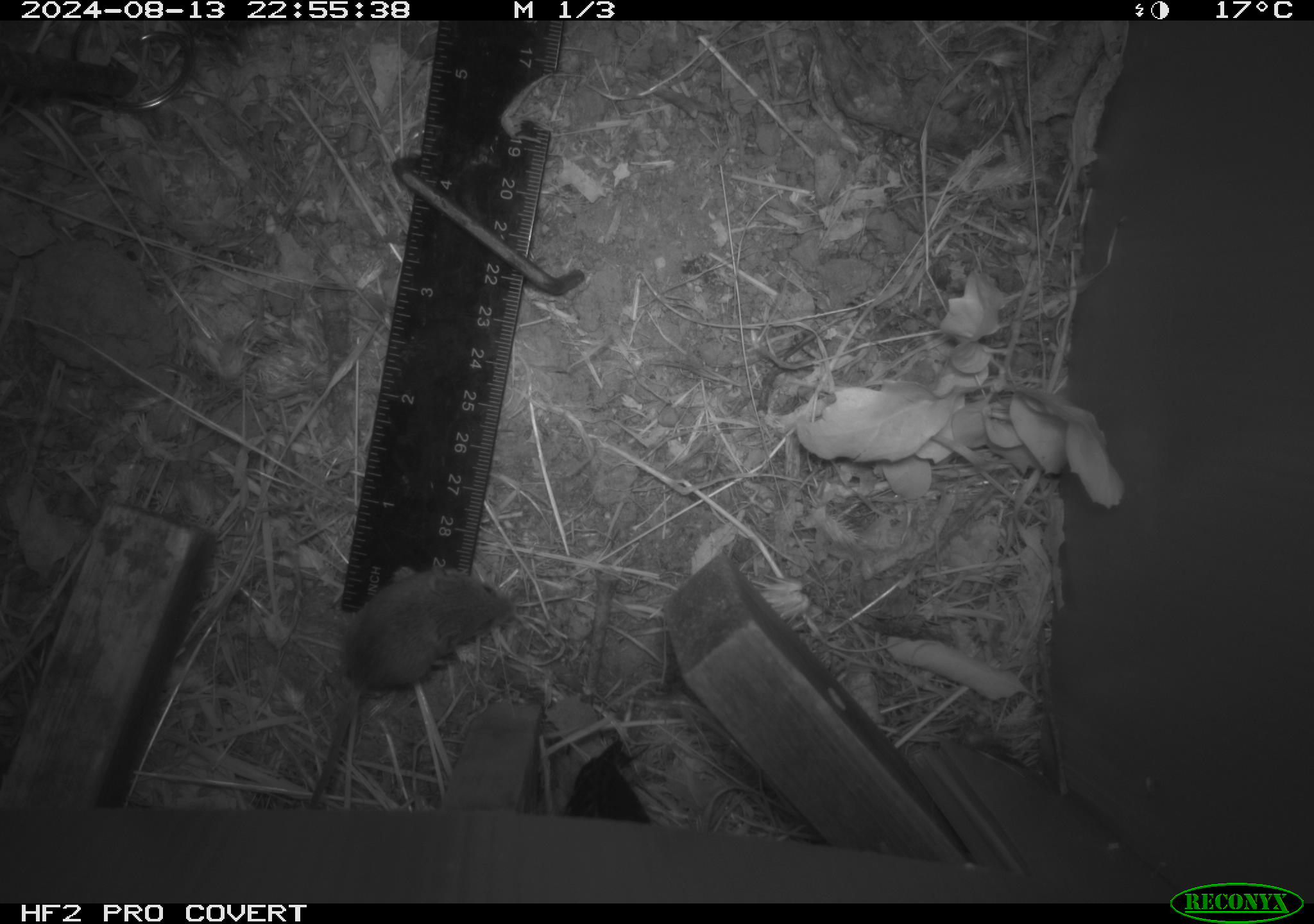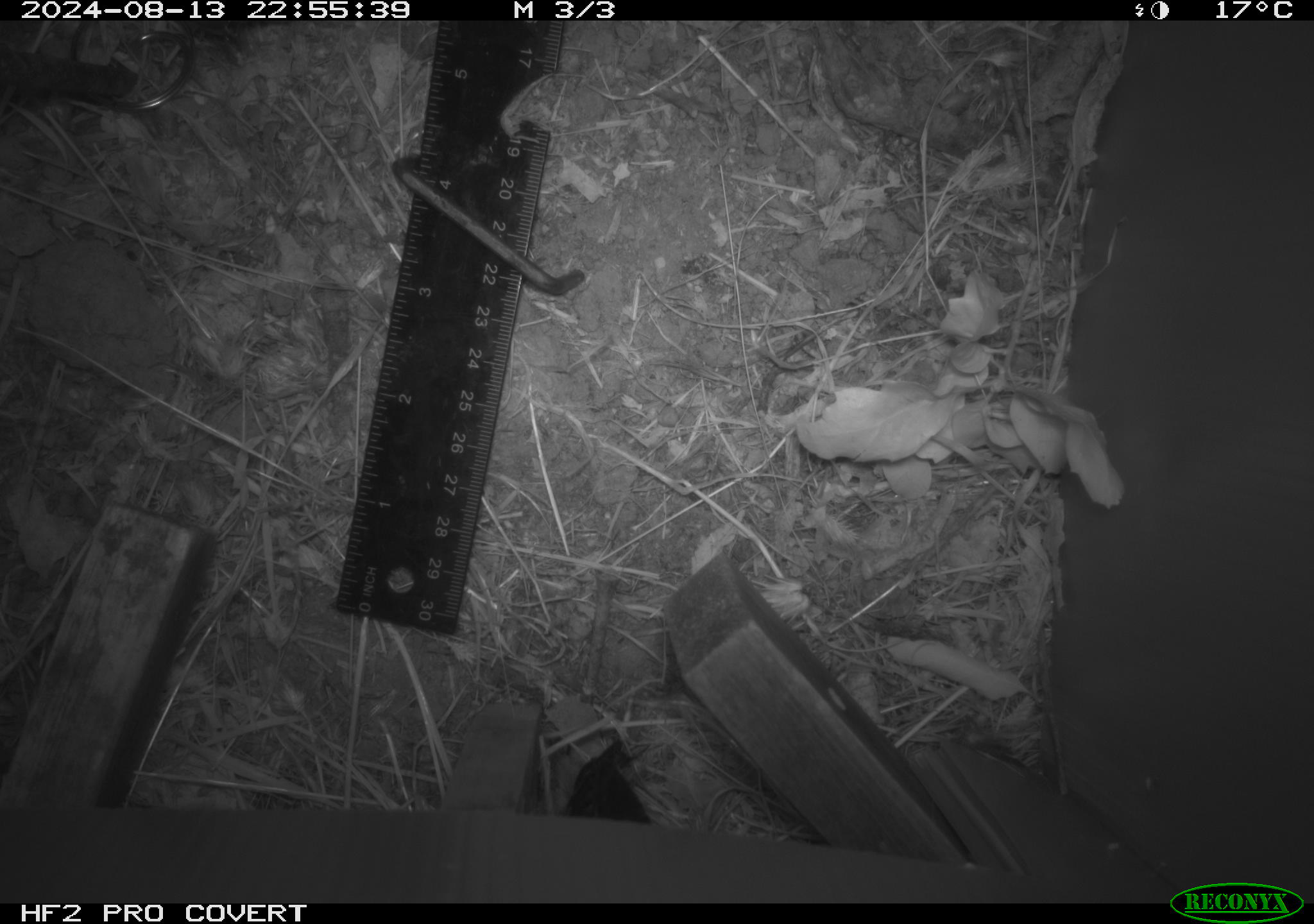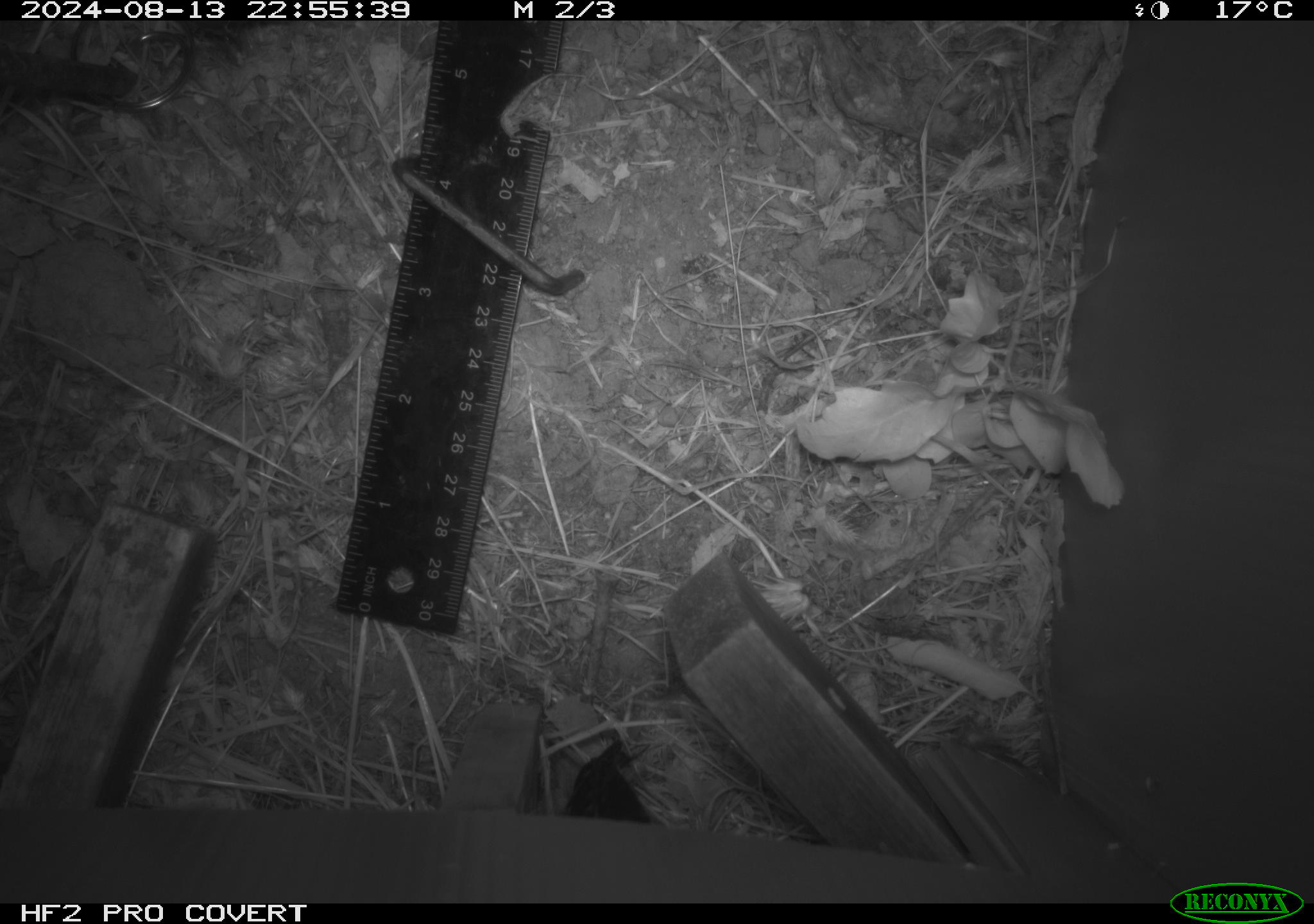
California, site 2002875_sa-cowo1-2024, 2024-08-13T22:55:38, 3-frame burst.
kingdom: Animalia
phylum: Chordata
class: Mammalia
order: Rodentia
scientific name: Rodentia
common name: mouse species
Mouse species (Rodentia).